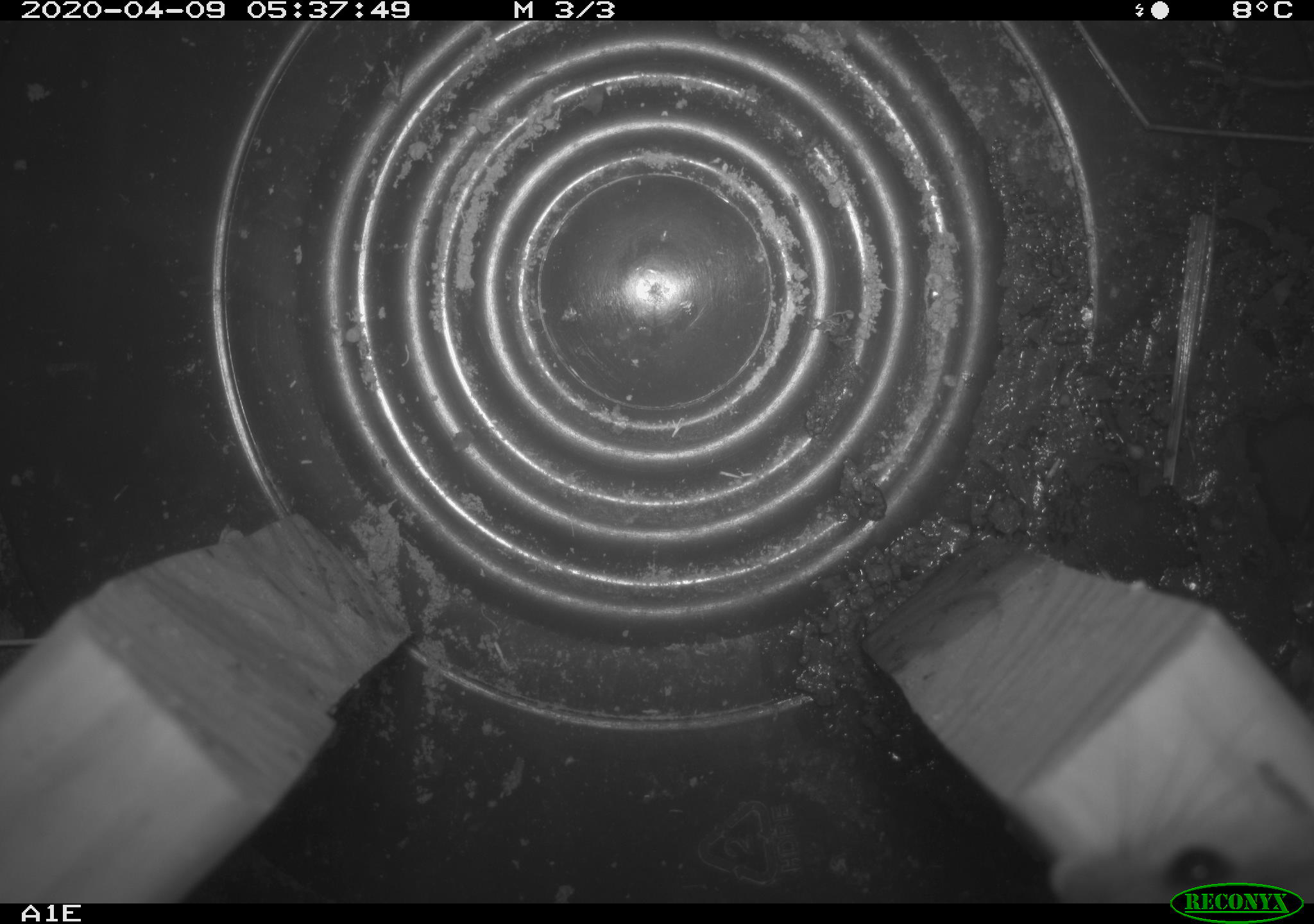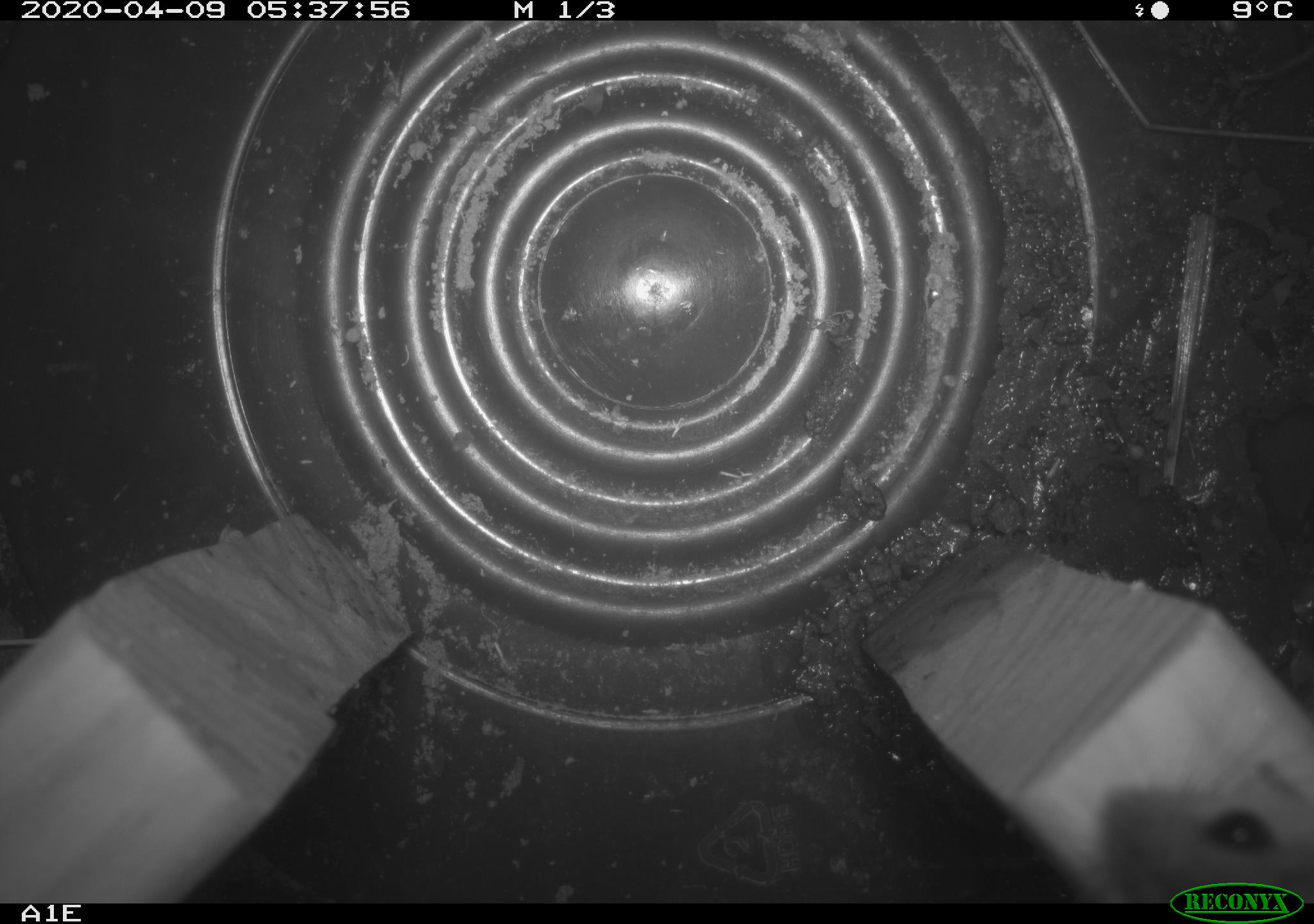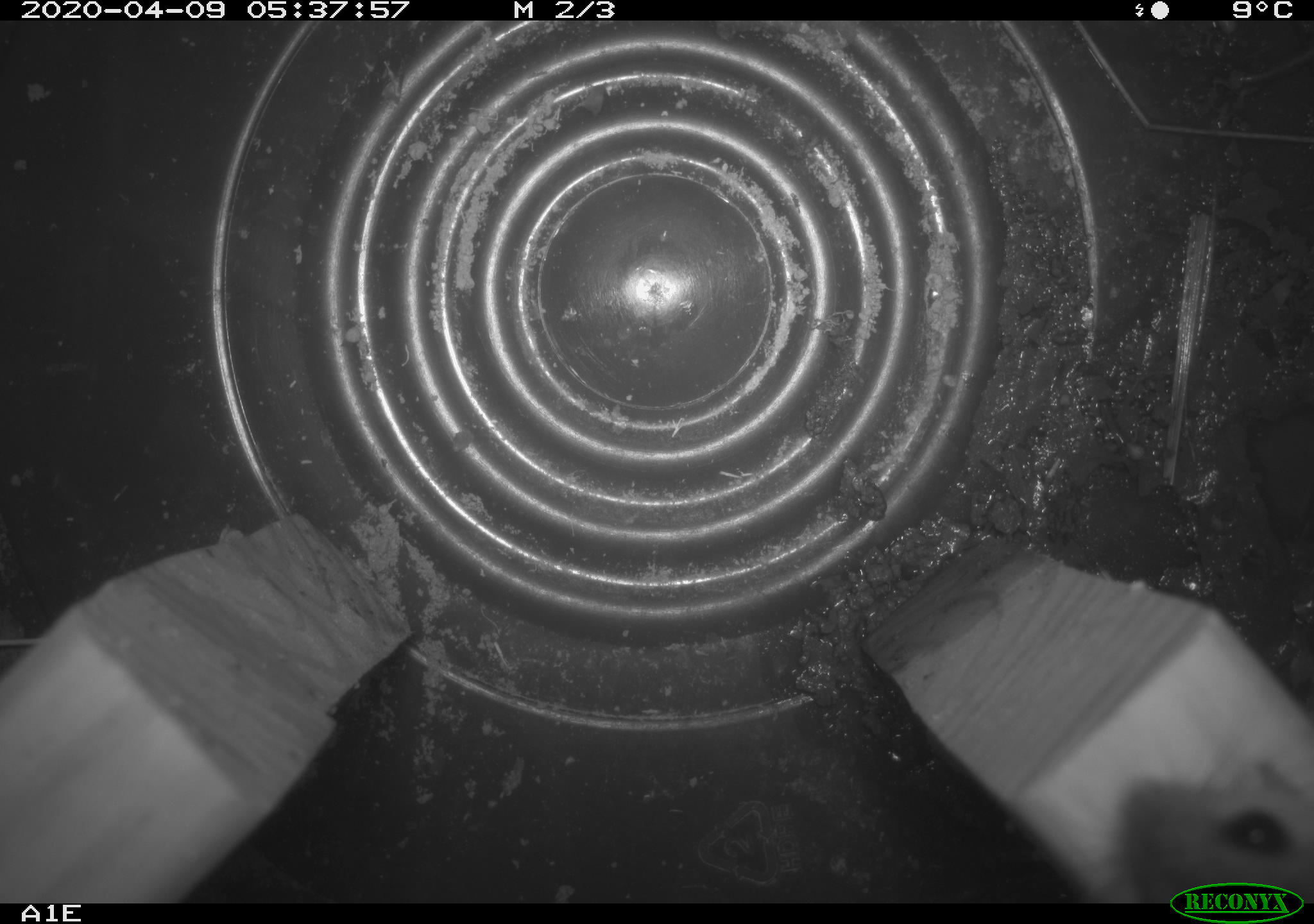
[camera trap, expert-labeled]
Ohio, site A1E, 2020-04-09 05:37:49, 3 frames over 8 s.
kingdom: Animalia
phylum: Chordata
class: Mammalia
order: Rodentia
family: Cricetidae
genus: Peromyscus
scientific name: Peromyscus leucopus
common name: white-footed mouse